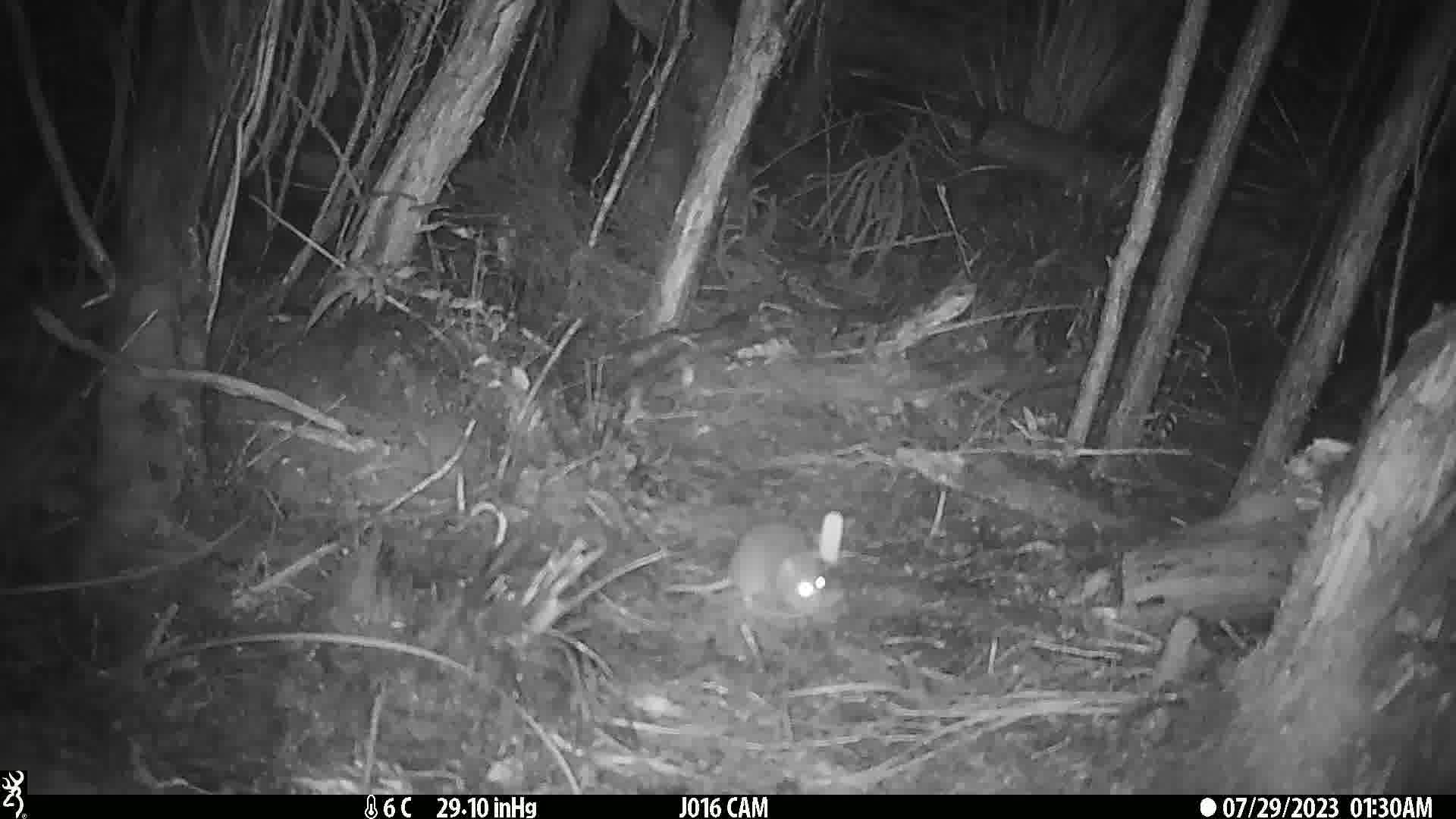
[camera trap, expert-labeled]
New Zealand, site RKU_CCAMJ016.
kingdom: Animalia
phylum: Chordata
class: Mammalia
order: Rodentia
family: Muridae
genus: Rattus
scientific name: Rattus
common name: rat